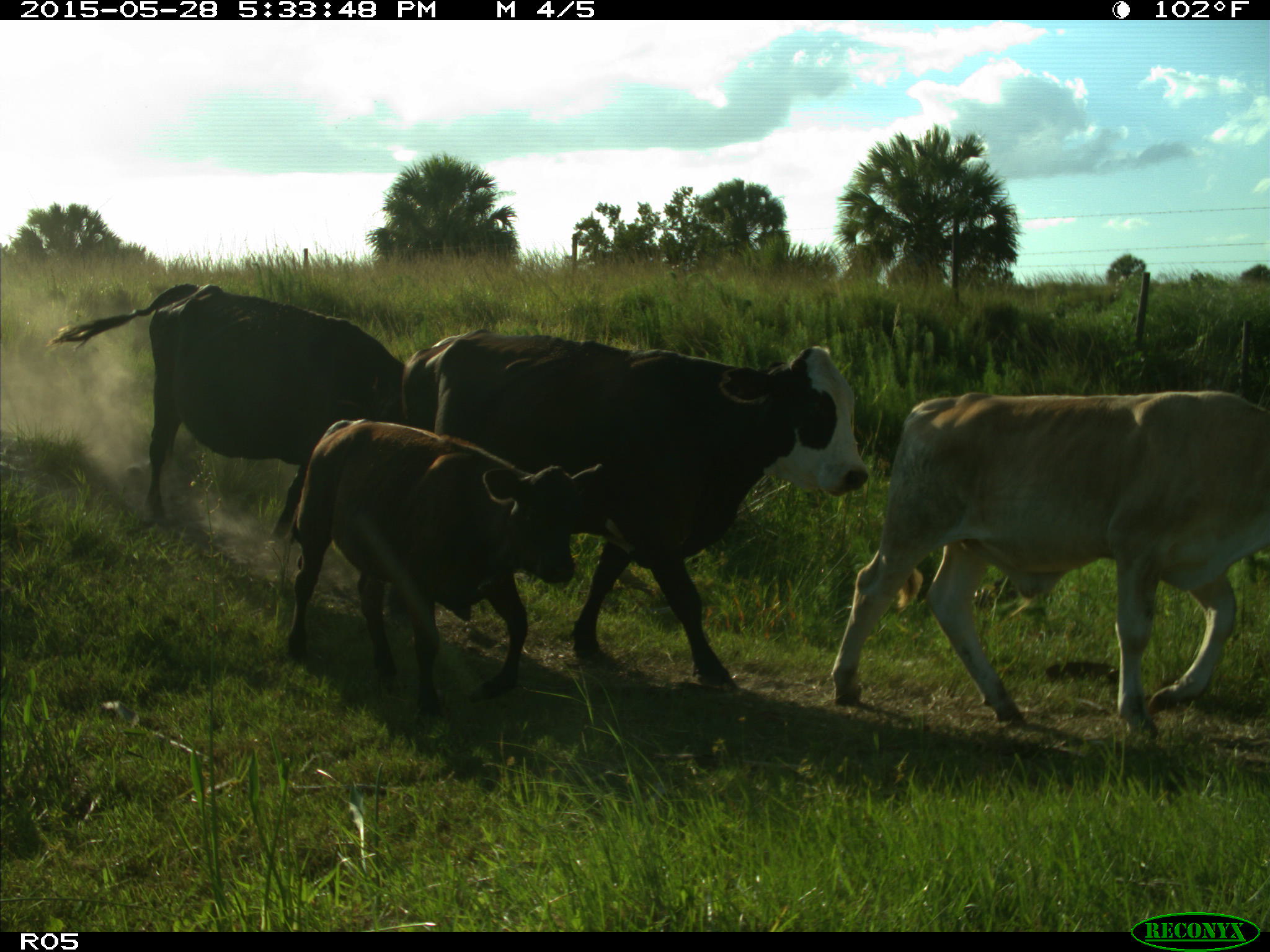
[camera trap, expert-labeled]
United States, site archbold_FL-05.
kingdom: Animalia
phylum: Chordata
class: Mammalia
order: Artiodactyla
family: Bovidae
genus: Bos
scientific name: Bos taurus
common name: domestic cow